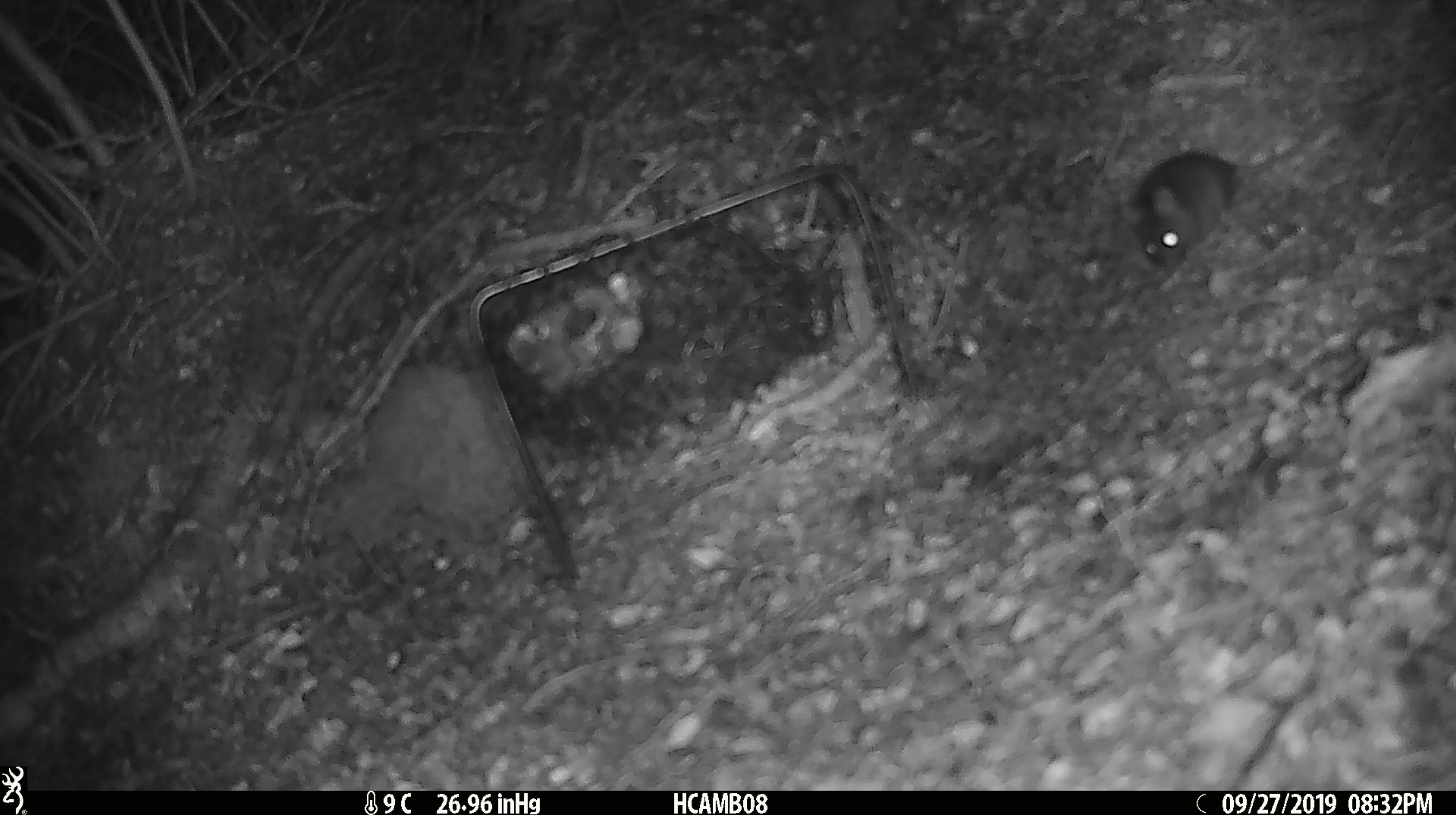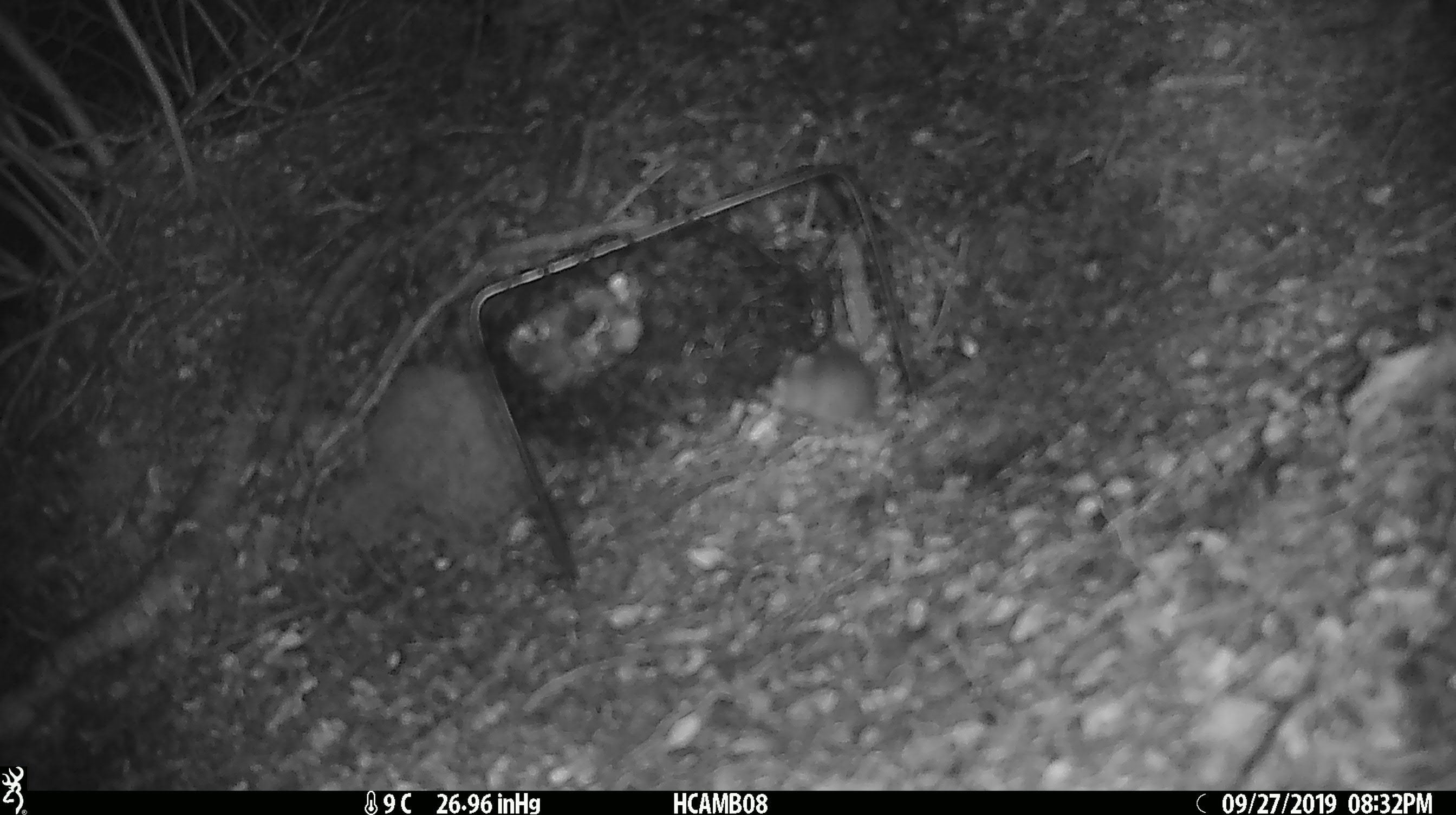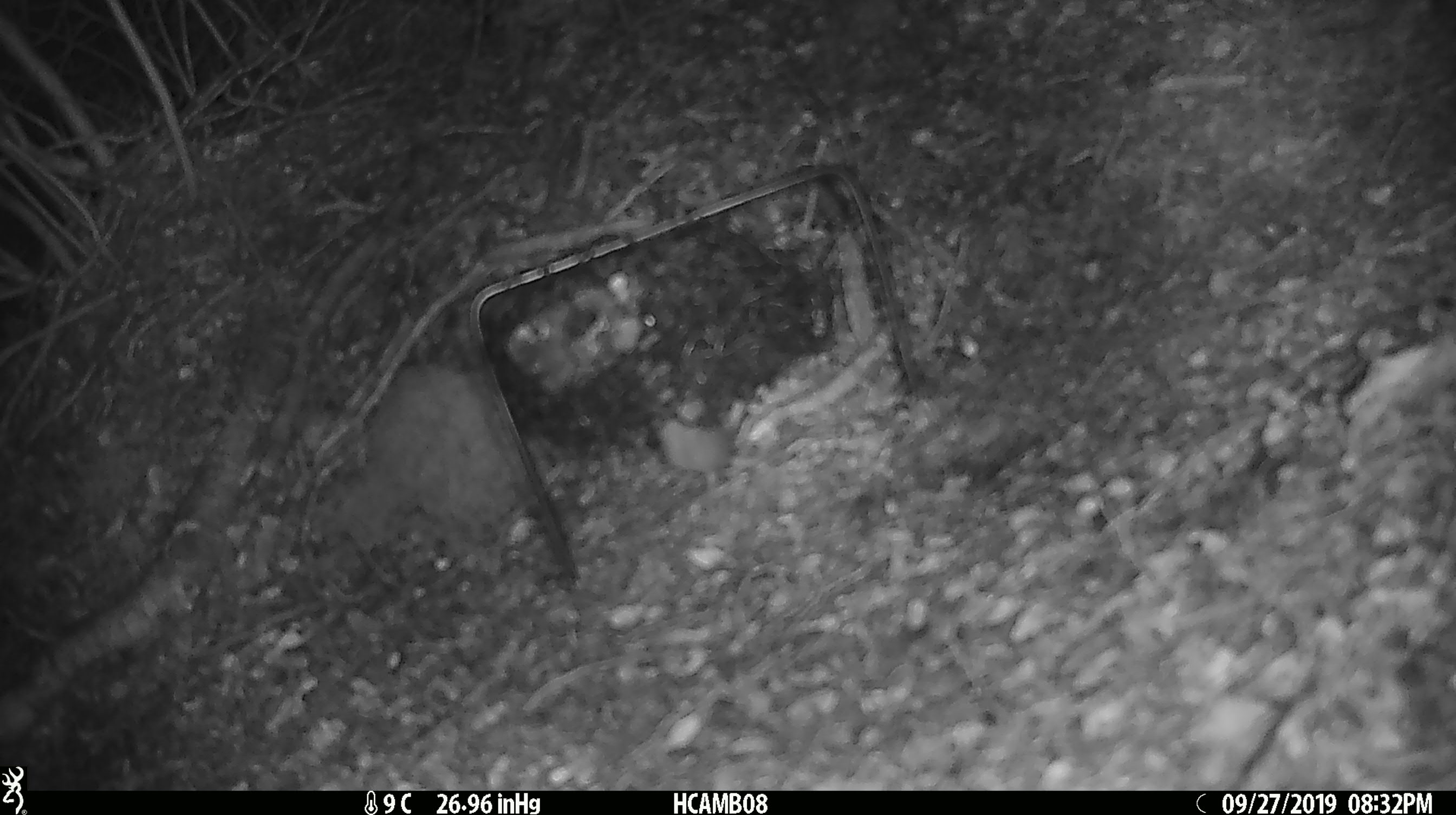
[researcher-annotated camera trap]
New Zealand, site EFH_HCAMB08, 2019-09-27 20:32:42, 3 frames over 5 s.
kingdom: Animalia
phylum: Chordata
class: Mammalia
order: Rodentia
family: Muridae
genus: Mus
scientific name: Mus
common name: mouse